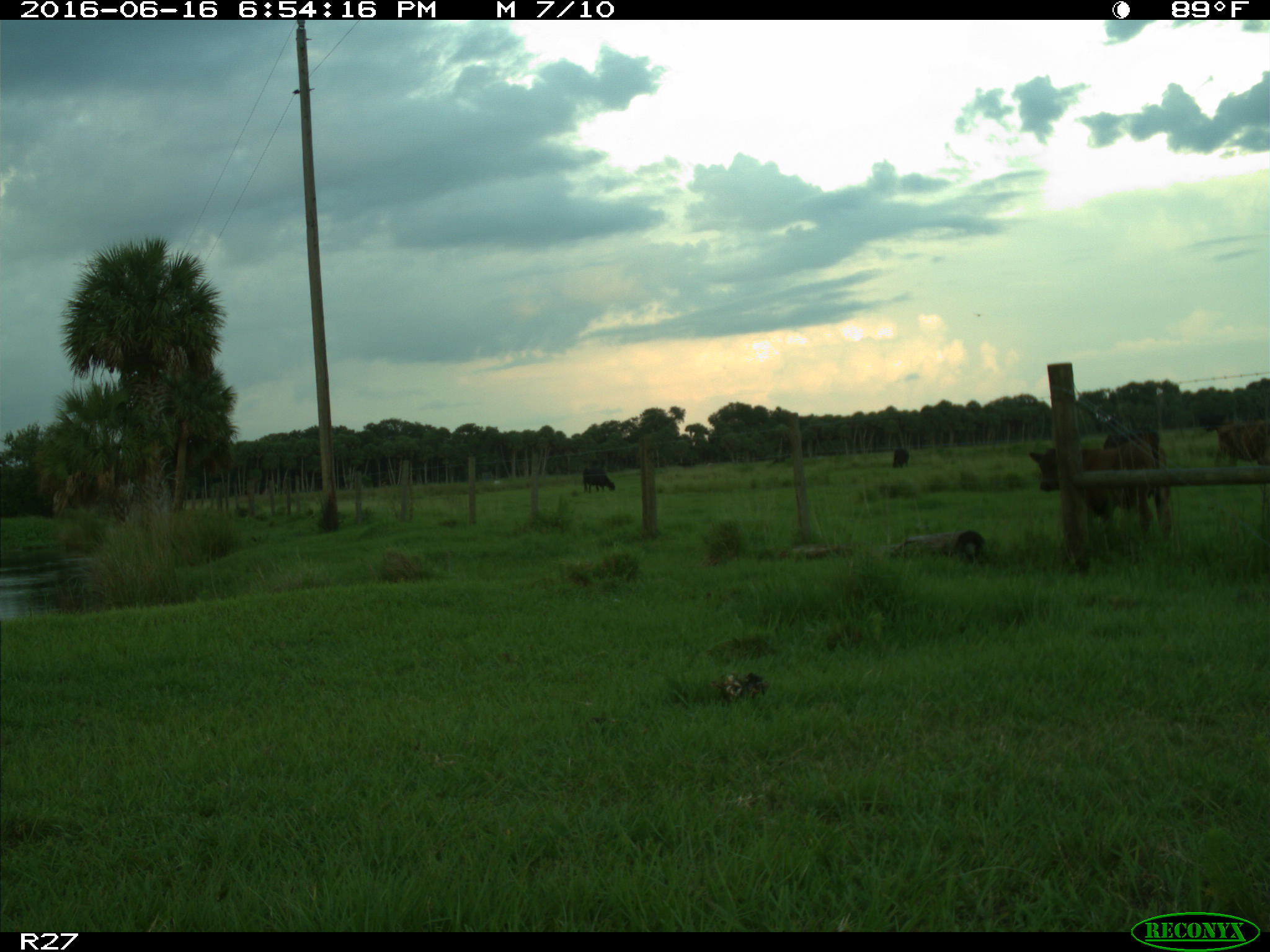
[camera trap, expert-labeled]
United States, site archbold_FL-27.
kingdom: Animalia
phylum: Chordata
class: Mammalia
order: Artiodactyla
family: Bovidae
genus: Bos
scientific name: Bos taurus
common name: domestic cow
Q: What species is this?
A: Bos taurus (domestic cow).